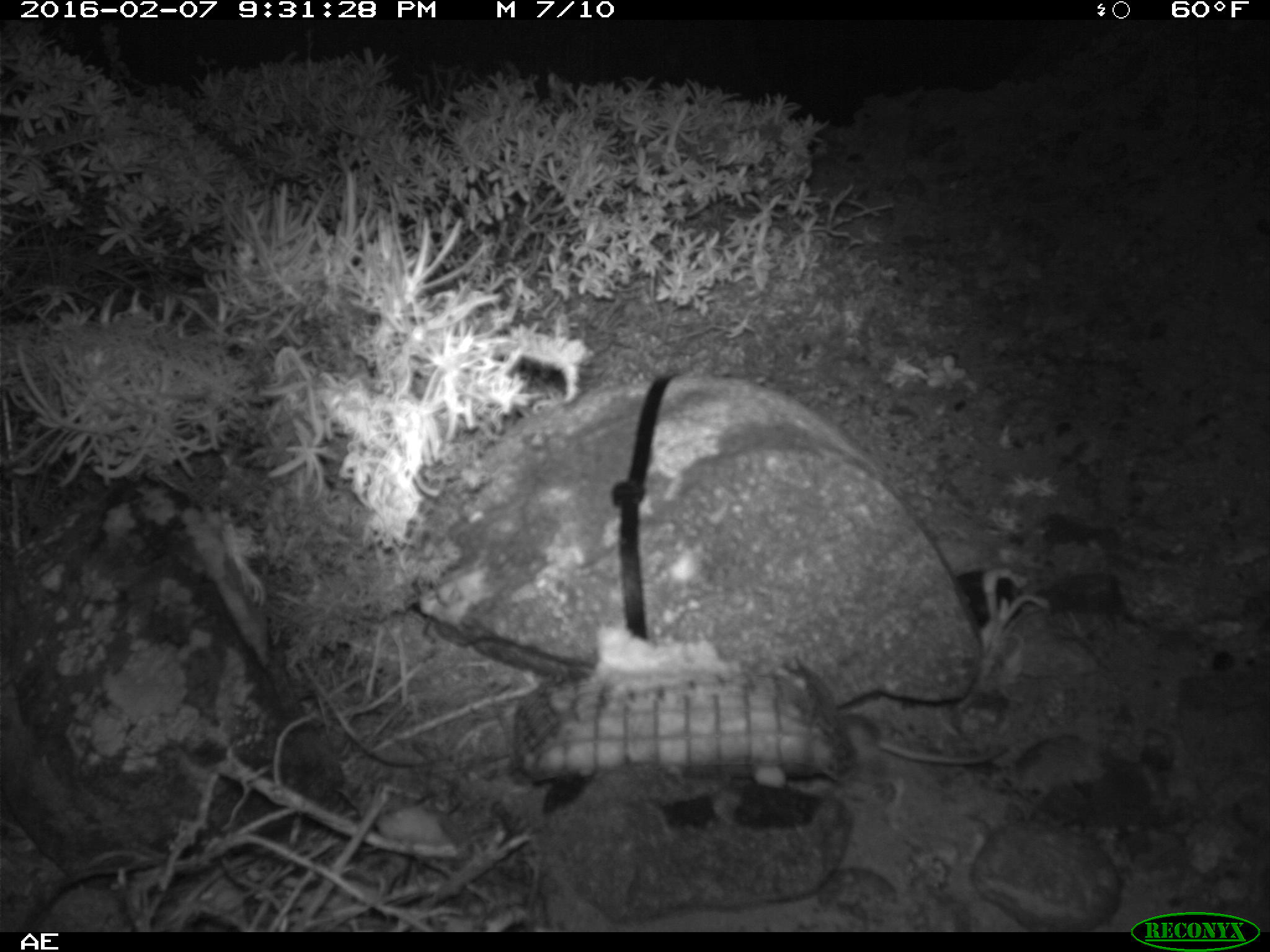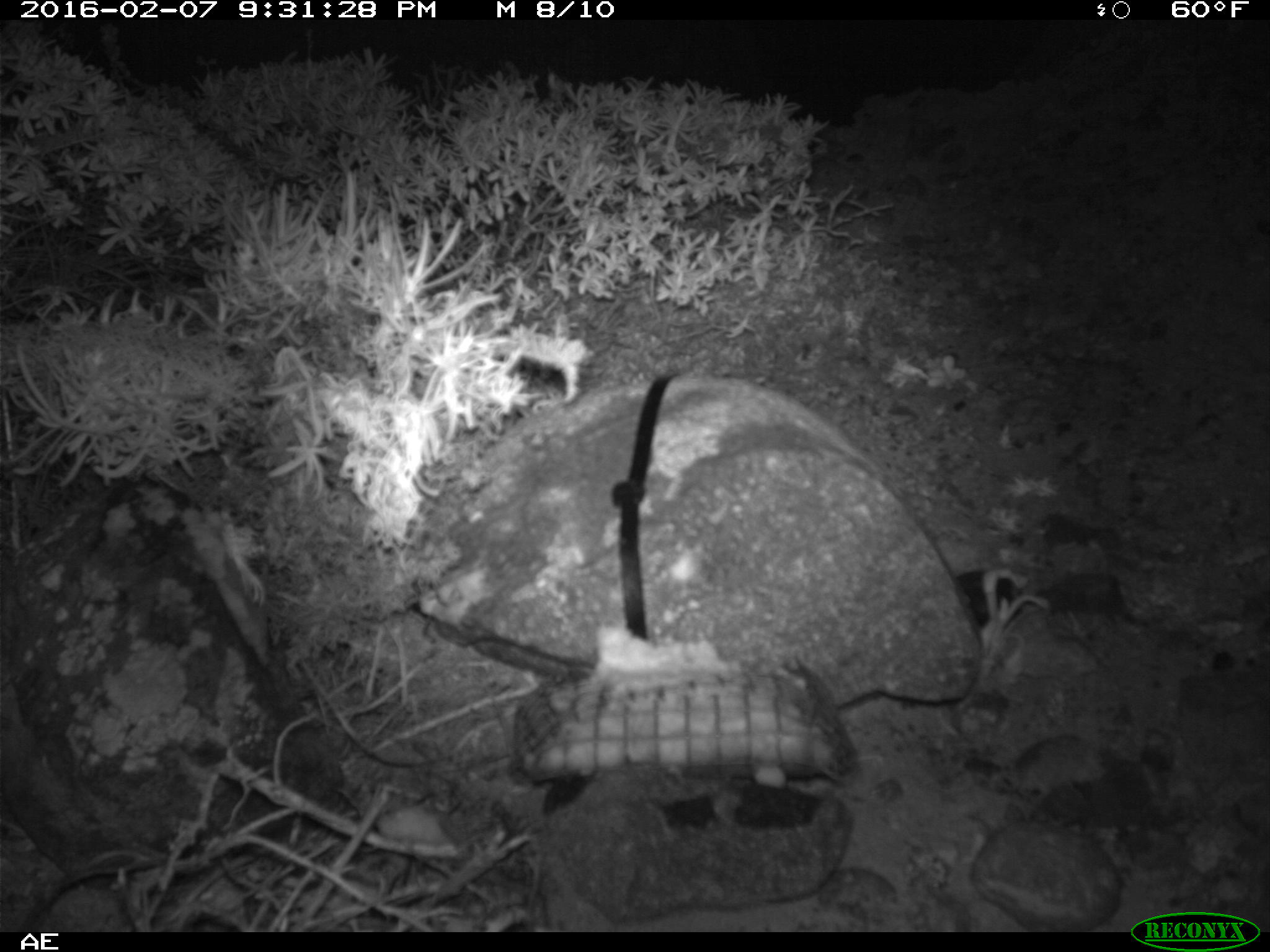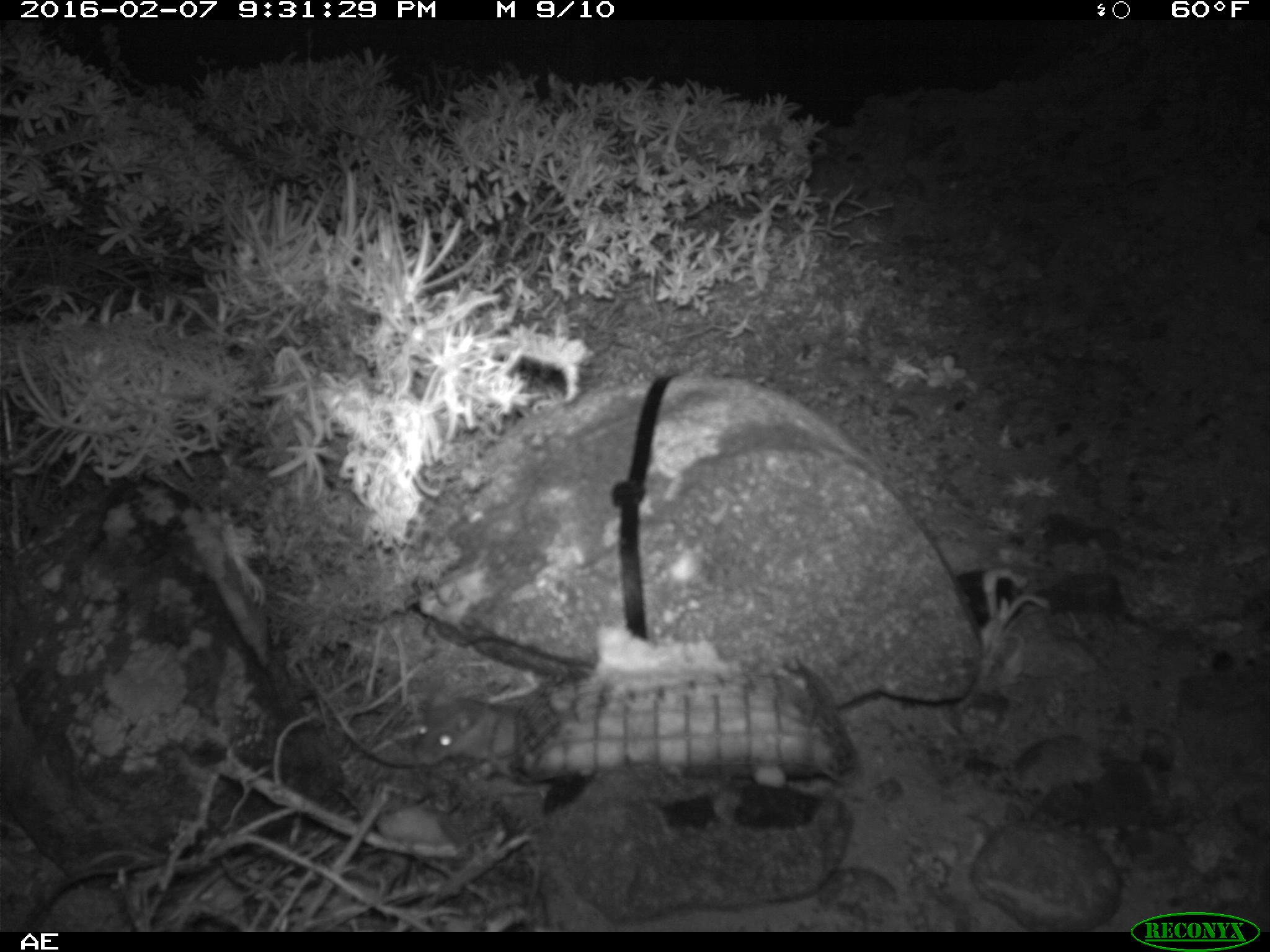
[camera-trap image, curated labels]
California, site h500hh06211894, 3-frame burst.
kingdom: Animalia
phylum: Chordata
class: Mammalia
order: Rodentia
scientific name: Rodentia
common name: rodent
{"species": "rodent (Rodentia)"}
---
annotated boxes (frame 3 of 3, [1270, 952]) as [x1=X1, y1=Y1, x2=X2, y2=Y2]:
rodent: [x1=412, y1=692, x2=525, y2=772]